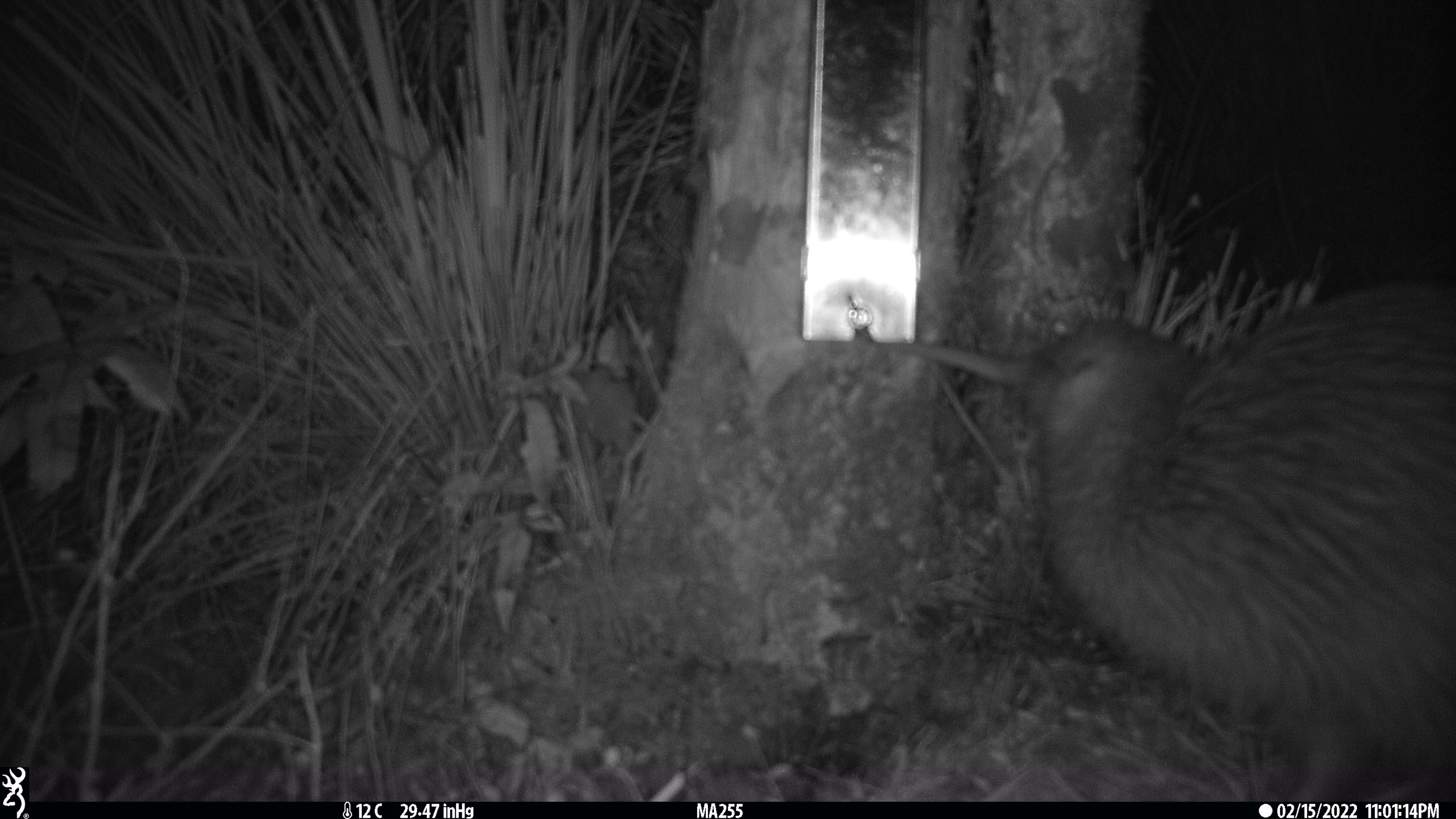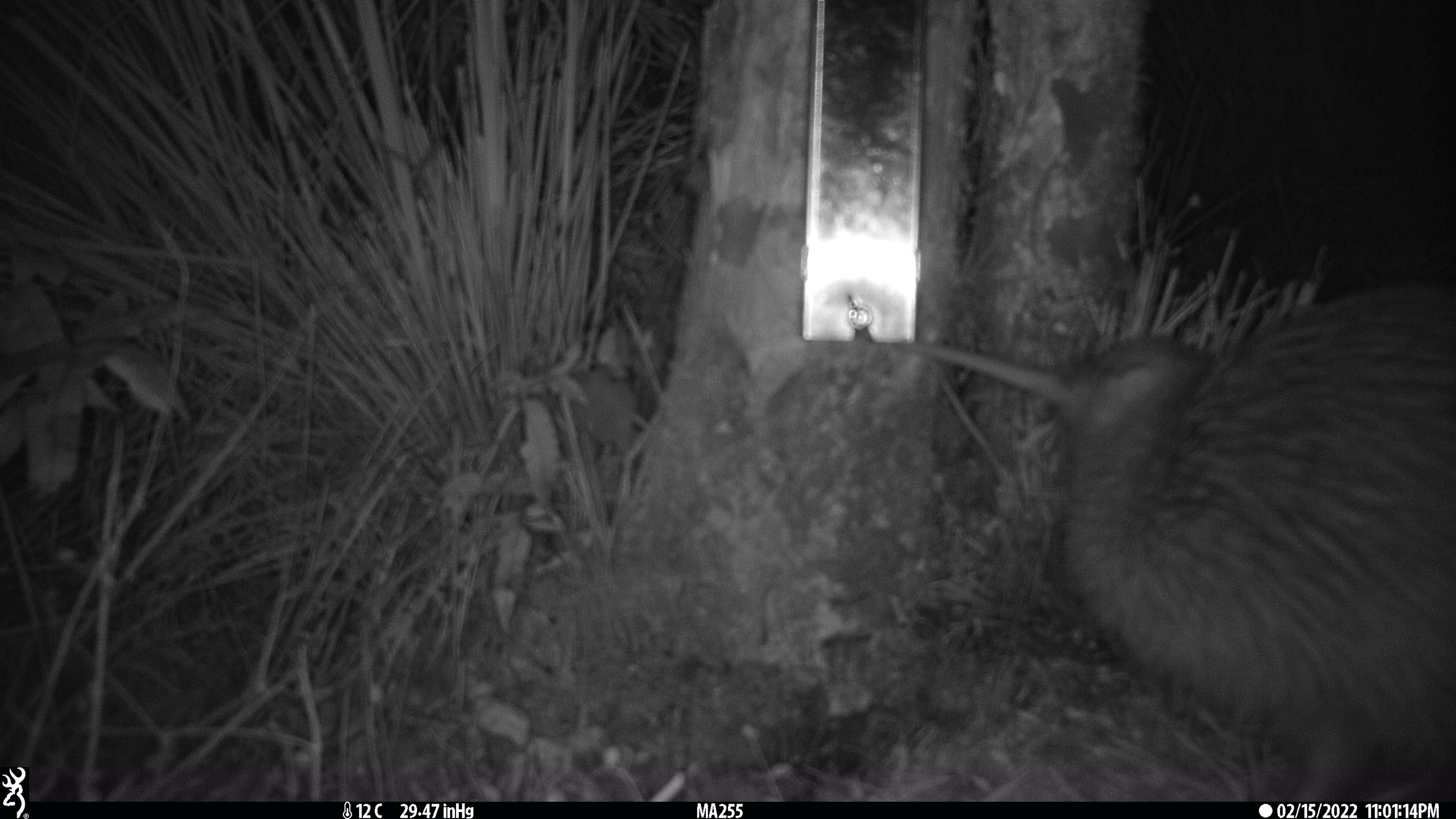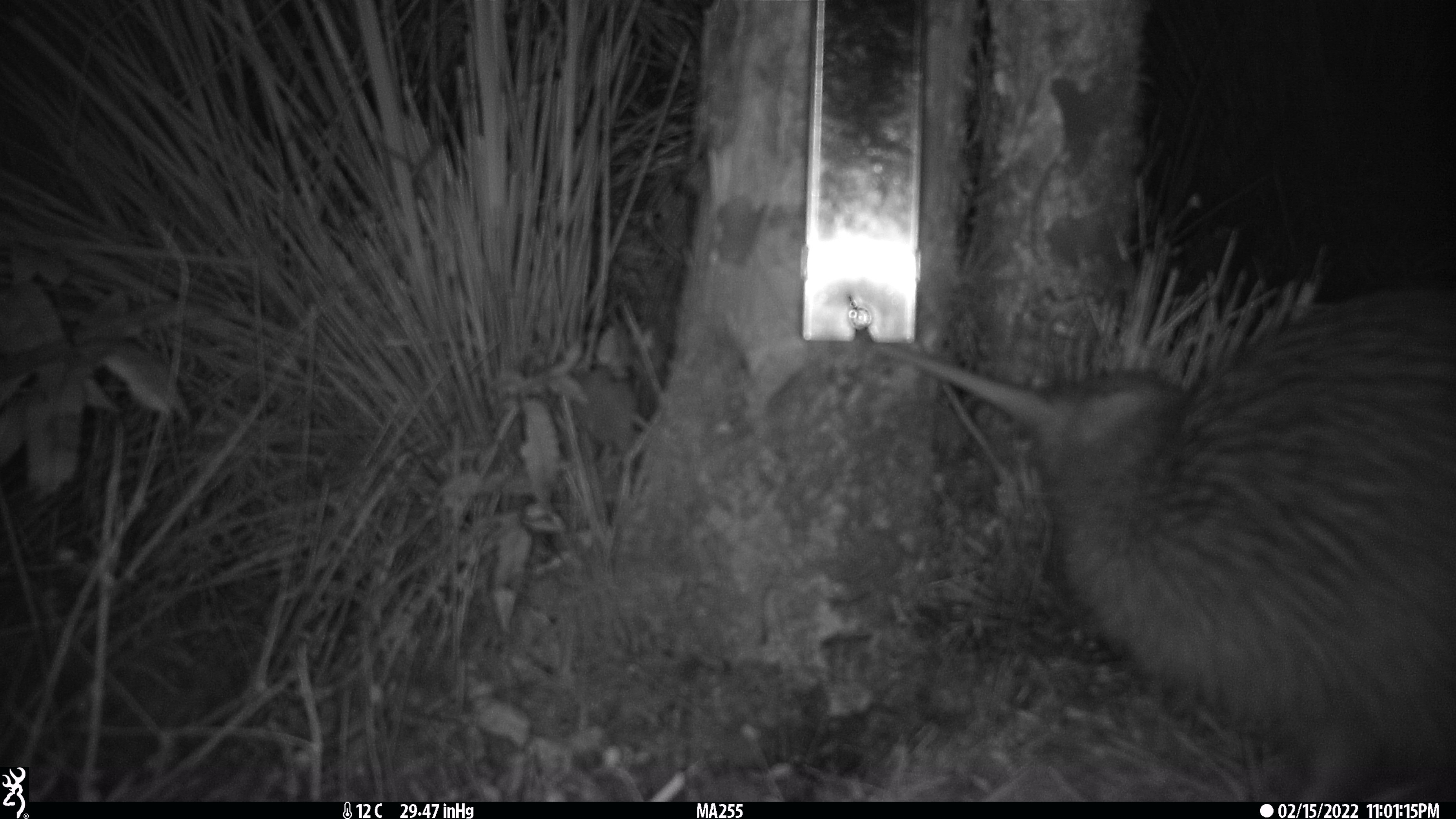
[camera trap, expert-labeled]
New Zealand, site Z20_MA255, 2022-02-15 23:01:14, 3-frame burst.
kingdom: Animalia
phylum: Chordata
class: Aves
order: Apterygiformes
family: Apterygidae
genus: Apteryx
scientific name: Apteryx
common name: kiwi